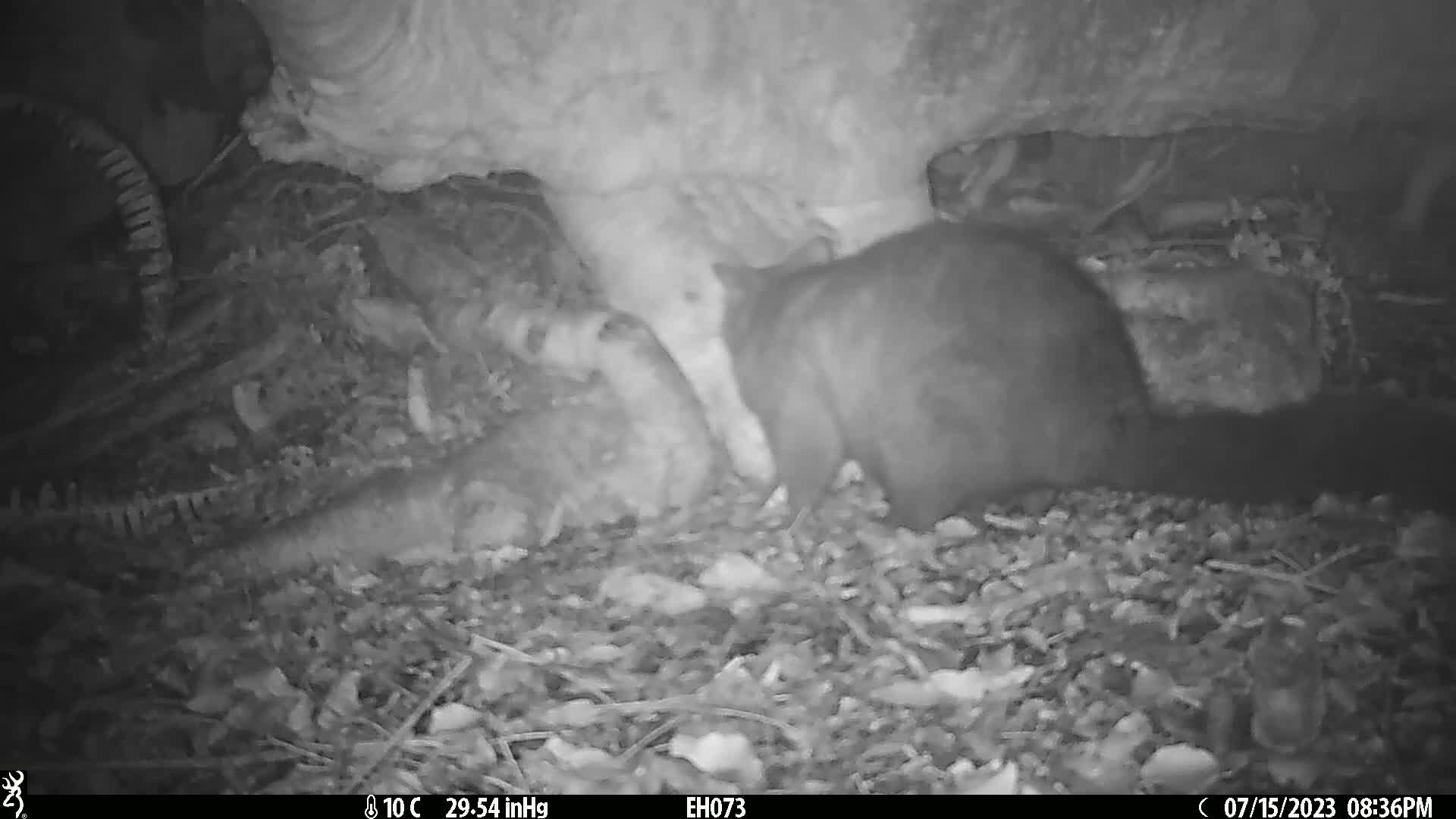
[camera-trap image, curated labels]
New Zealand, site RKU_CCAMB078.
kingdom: Animalia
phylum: Chordata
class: Mammalia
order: Diprotodontia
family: Phalangeridae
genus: Trichosurus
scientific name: Trichosurus vulpecula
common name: common brushtail possum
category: possum